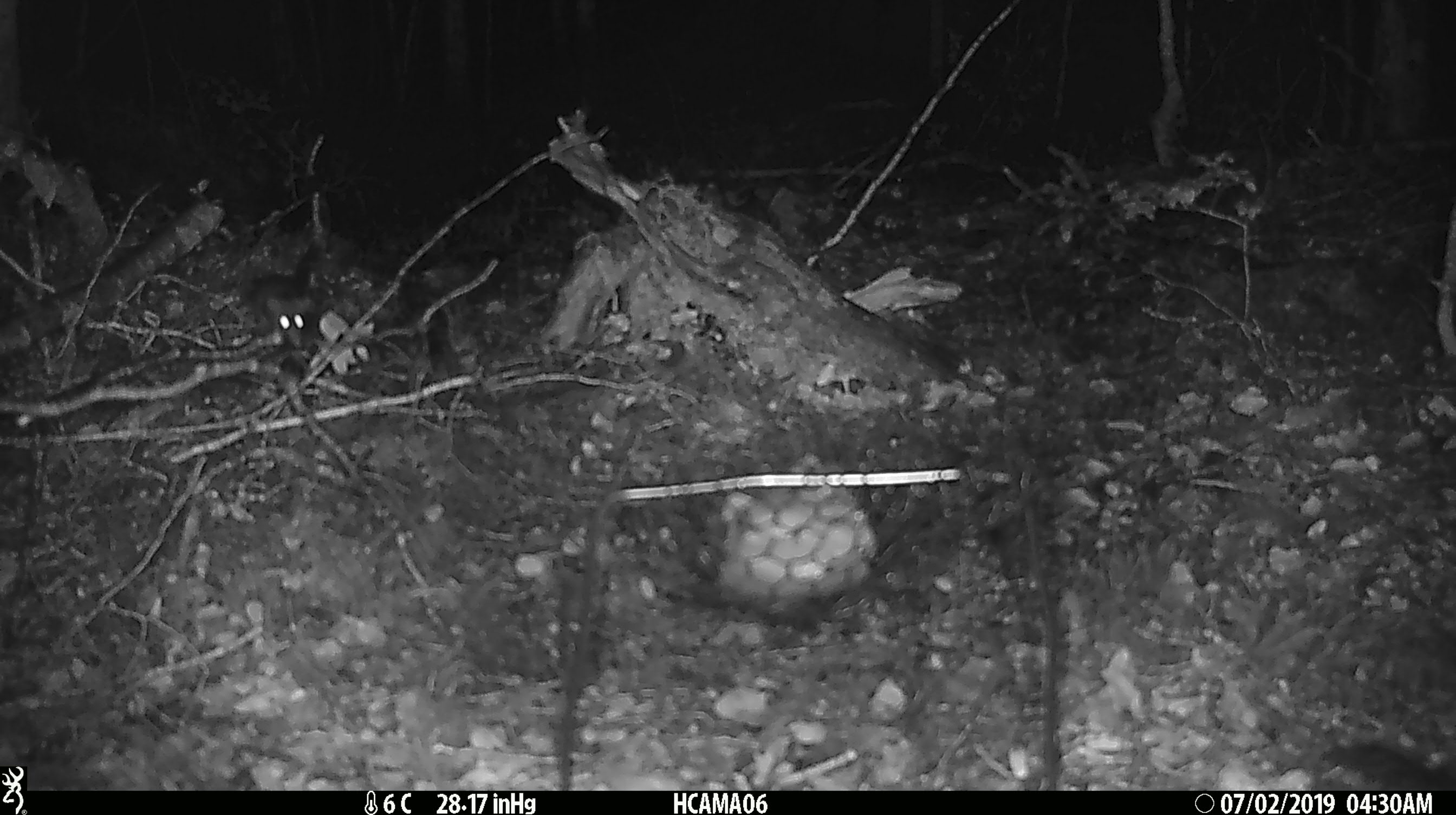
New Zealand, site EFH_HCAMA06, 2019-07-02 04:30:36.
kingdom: Animalia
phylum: Chordata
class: Mammalia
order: Rodentia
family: Muridae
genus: Rattus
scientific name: Rattus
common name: rat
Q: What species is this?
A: Rat (Rattus).